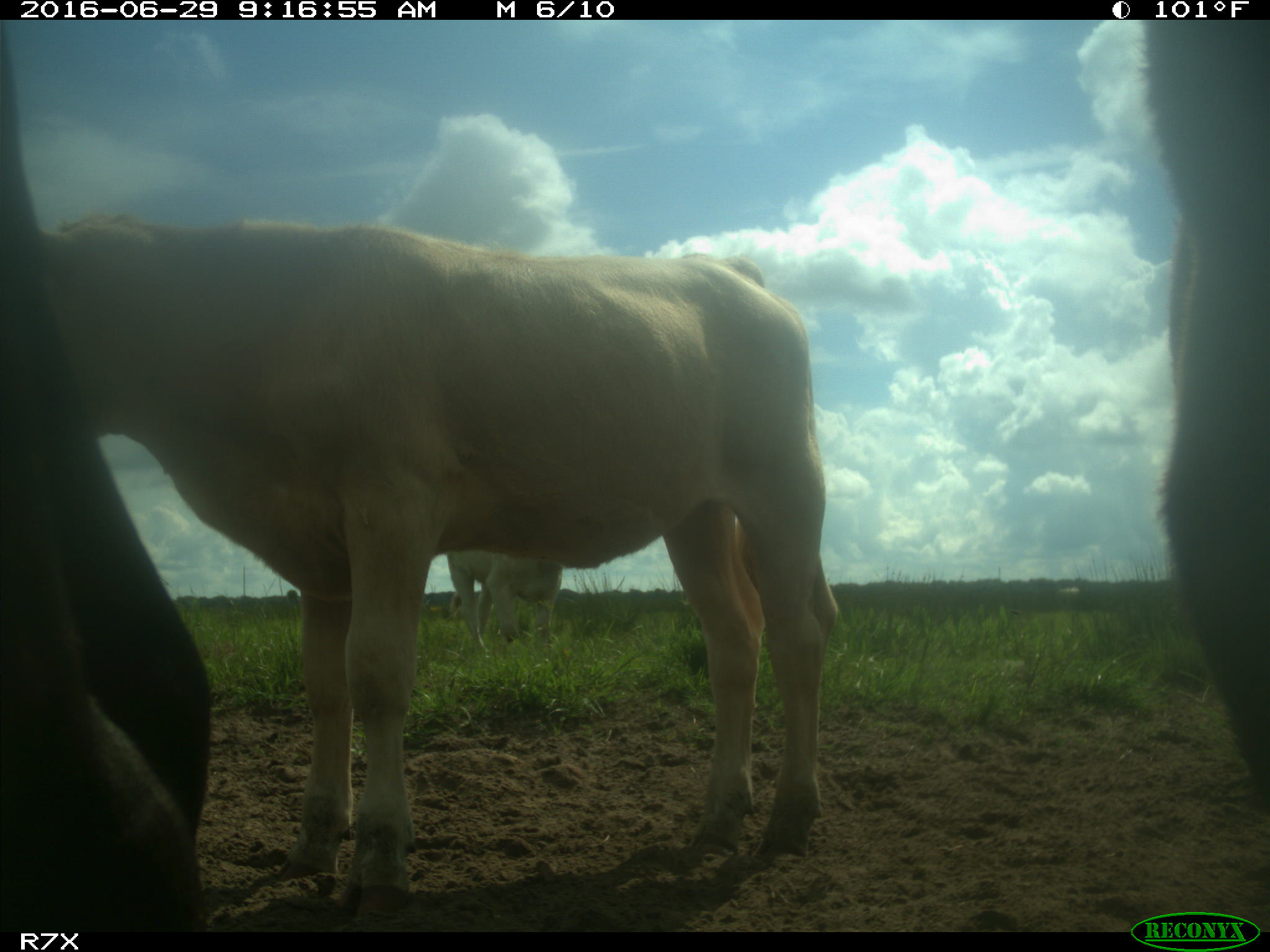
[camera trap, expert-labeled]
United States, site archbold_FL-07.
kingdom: Animalia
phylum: Chordata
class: Mammalia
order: Artiodactyla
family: Bovidae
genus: Bos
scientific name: Bos taurus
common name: domestic cow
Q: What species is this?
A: Bos taurus (domestic cow).